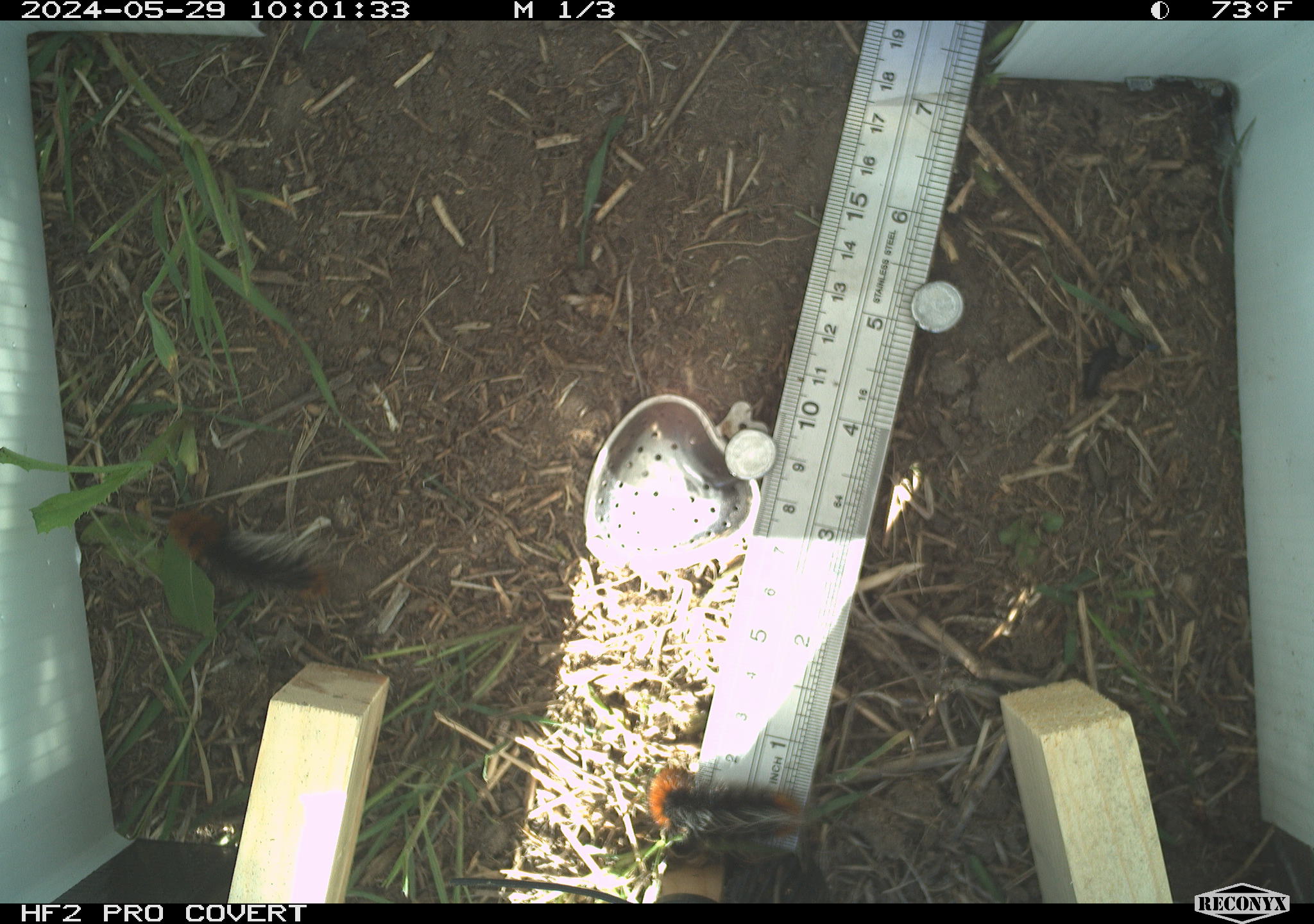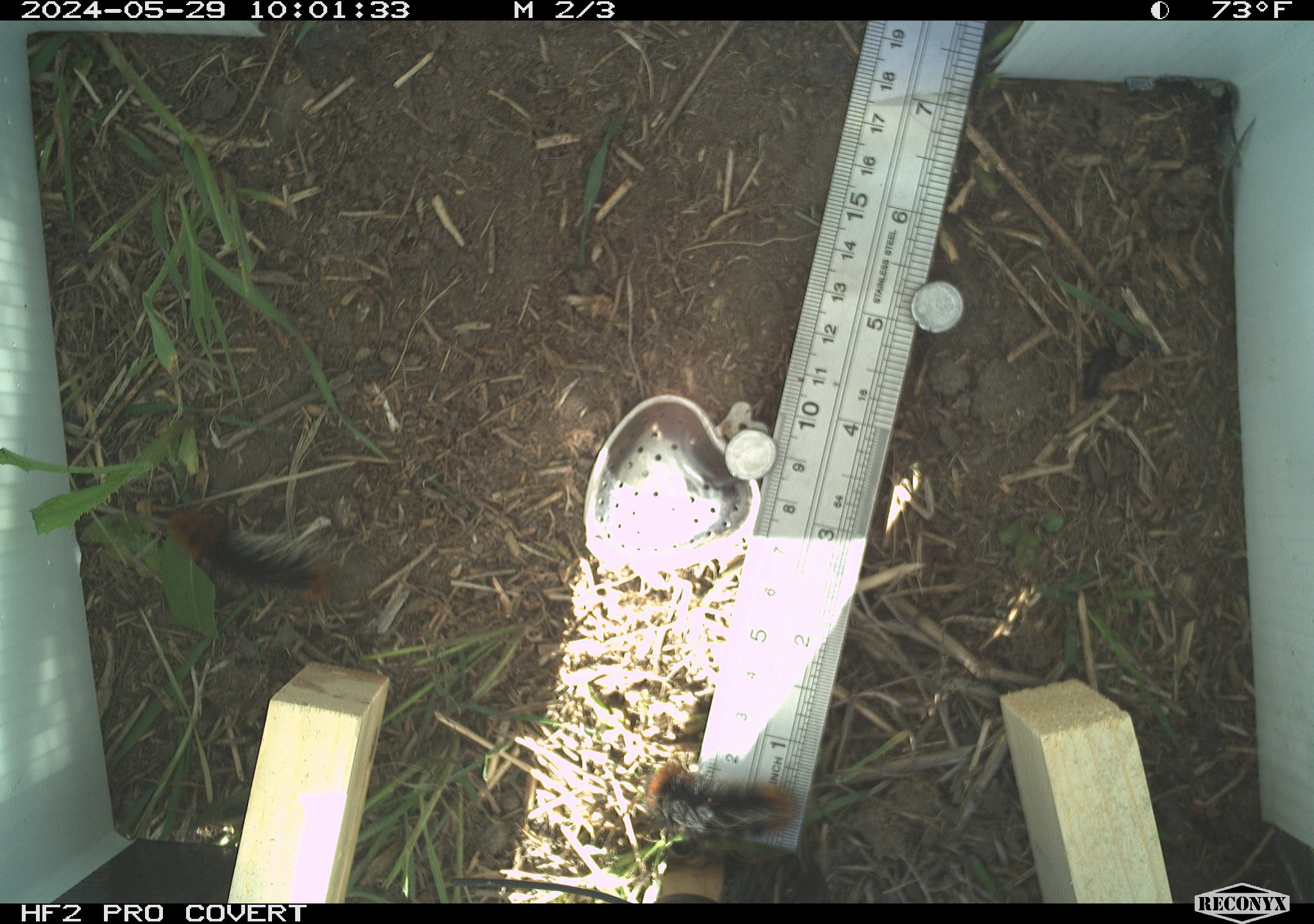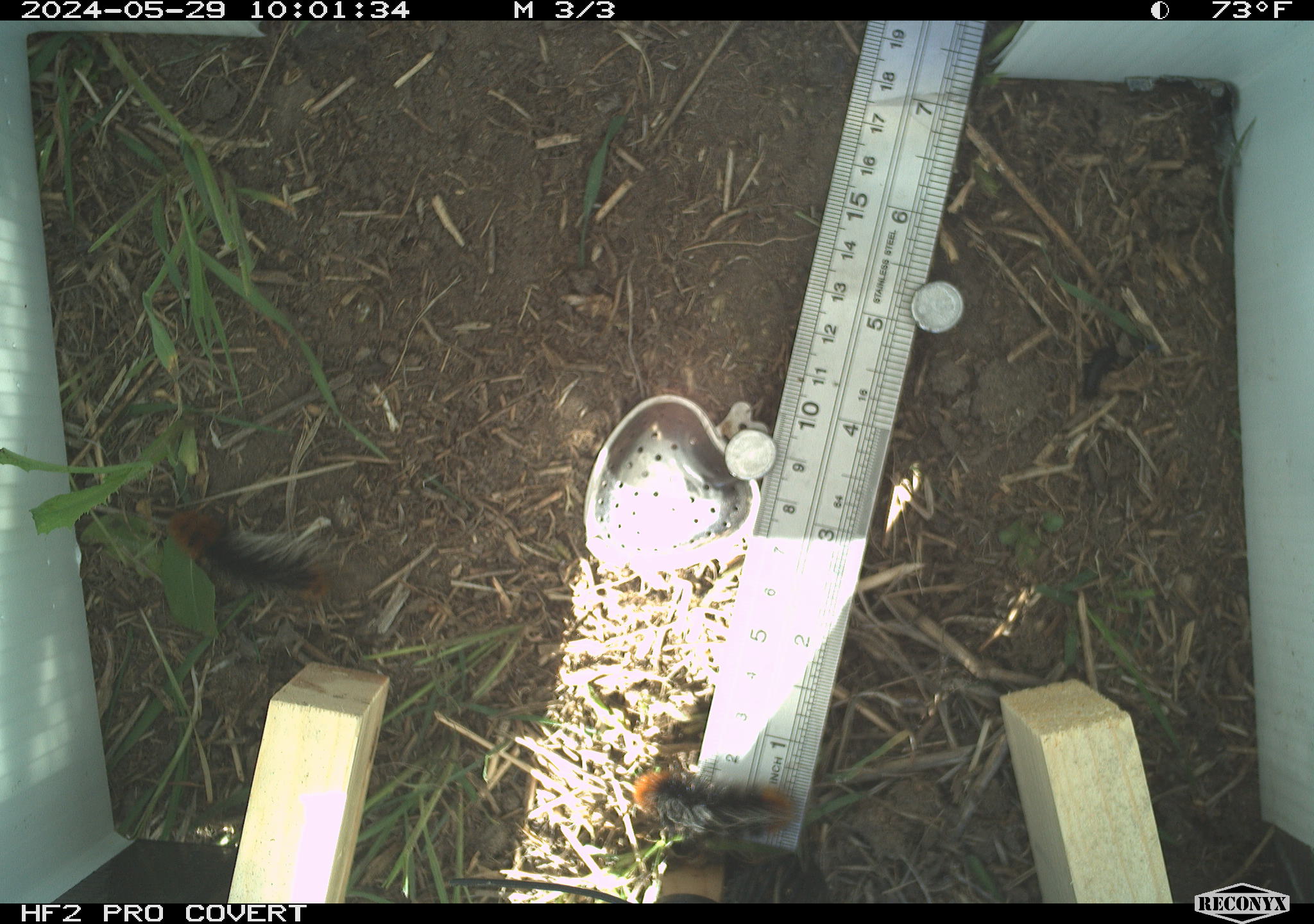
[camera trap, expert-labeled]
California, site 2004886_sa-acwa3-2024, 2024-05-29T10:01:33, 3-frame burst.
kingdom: Animalia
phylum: Arthropoda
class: Insecta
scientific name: Insecta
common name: insect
Insect (Insecta).